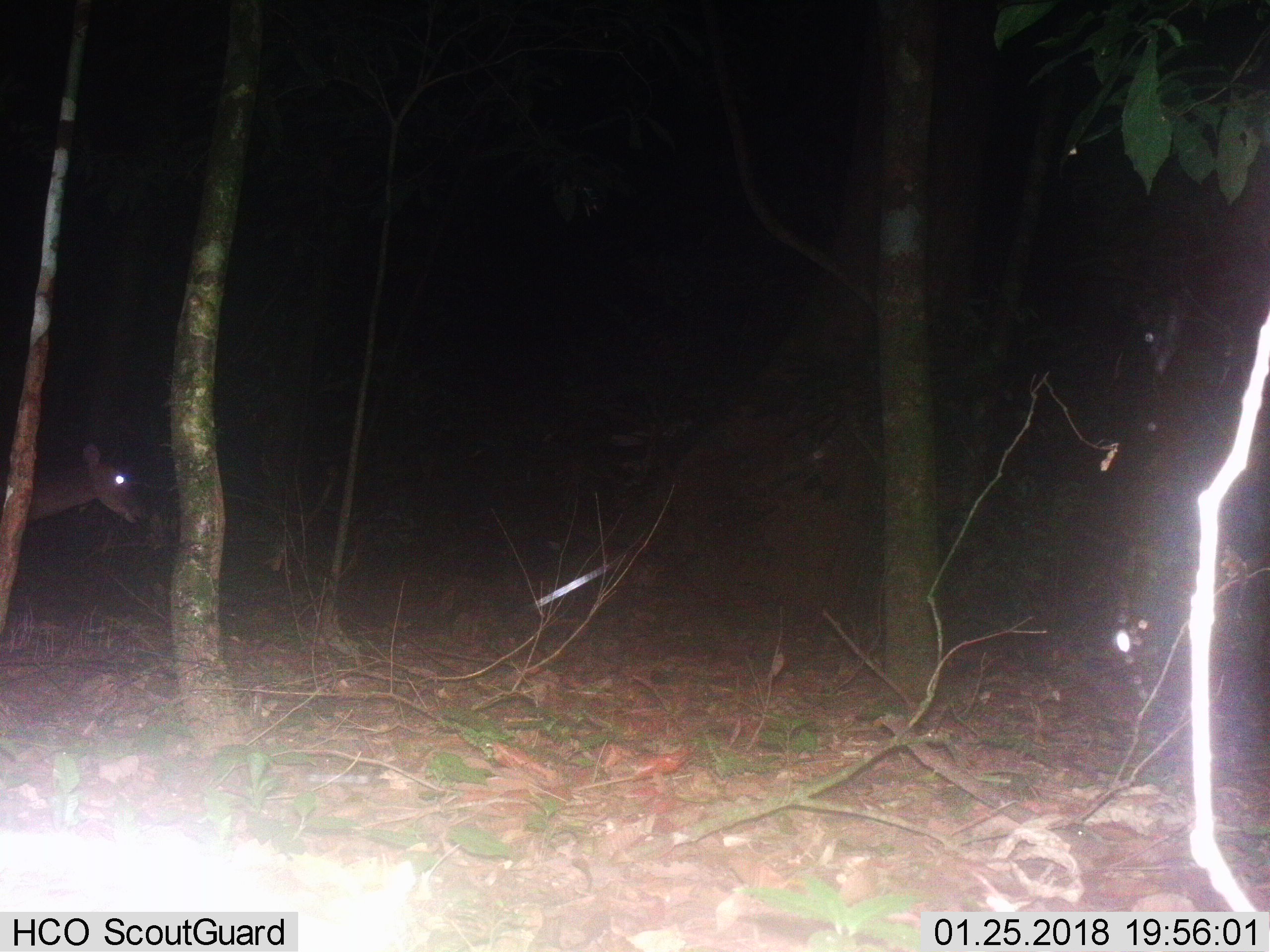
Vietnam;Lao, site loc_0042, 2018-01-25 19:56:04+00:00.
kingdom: Animalia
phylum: Chordata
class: Mammalia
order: Artiodactyla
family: Cervidae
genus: Muntiacus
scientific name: Muntiacus vuquangensis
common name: large-antlered muntjac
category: large antlered muntjac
Large antlered muntjac (large-antlered muntjac) (Muntiacus vuquangensis). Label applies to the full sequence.